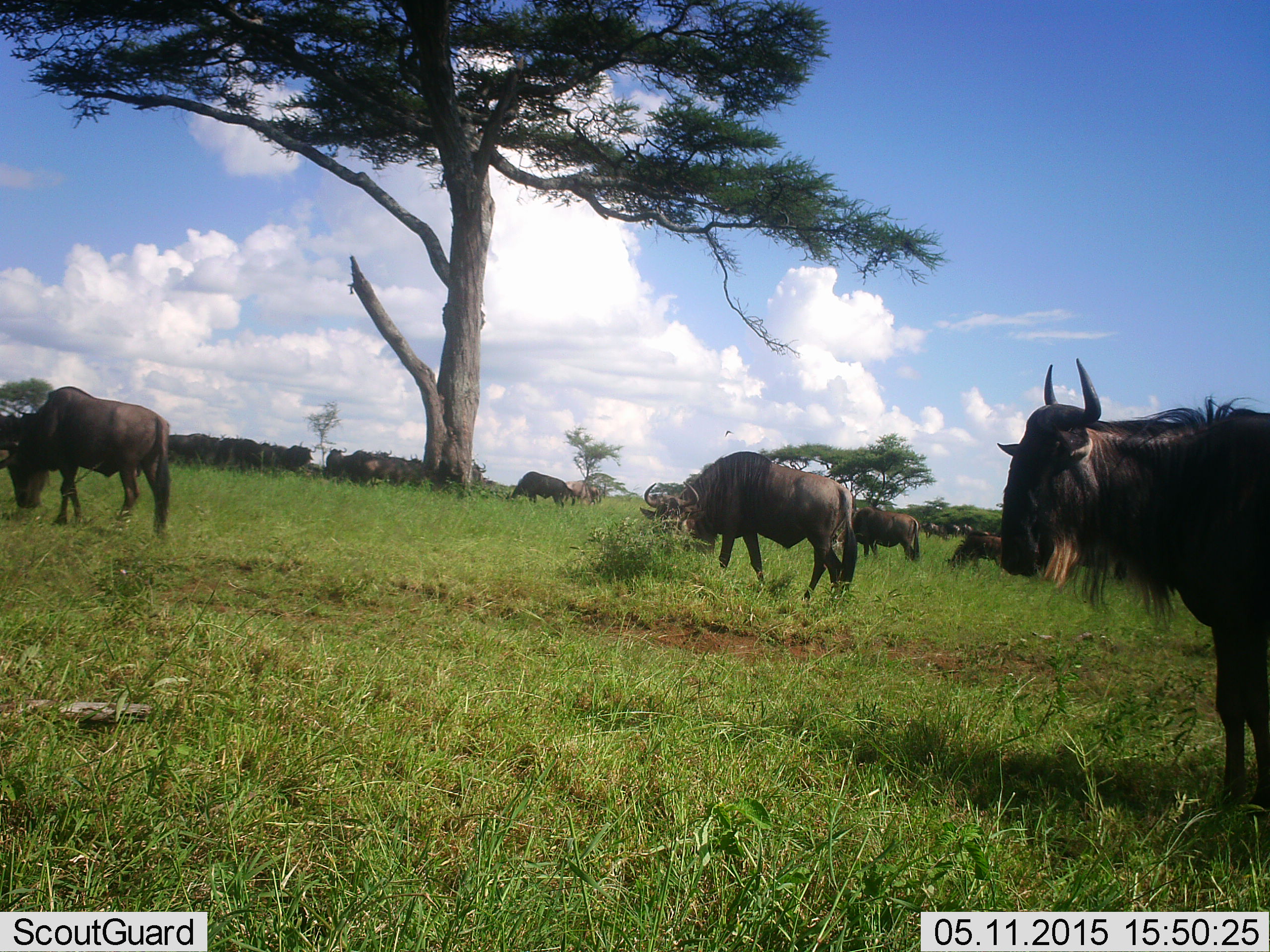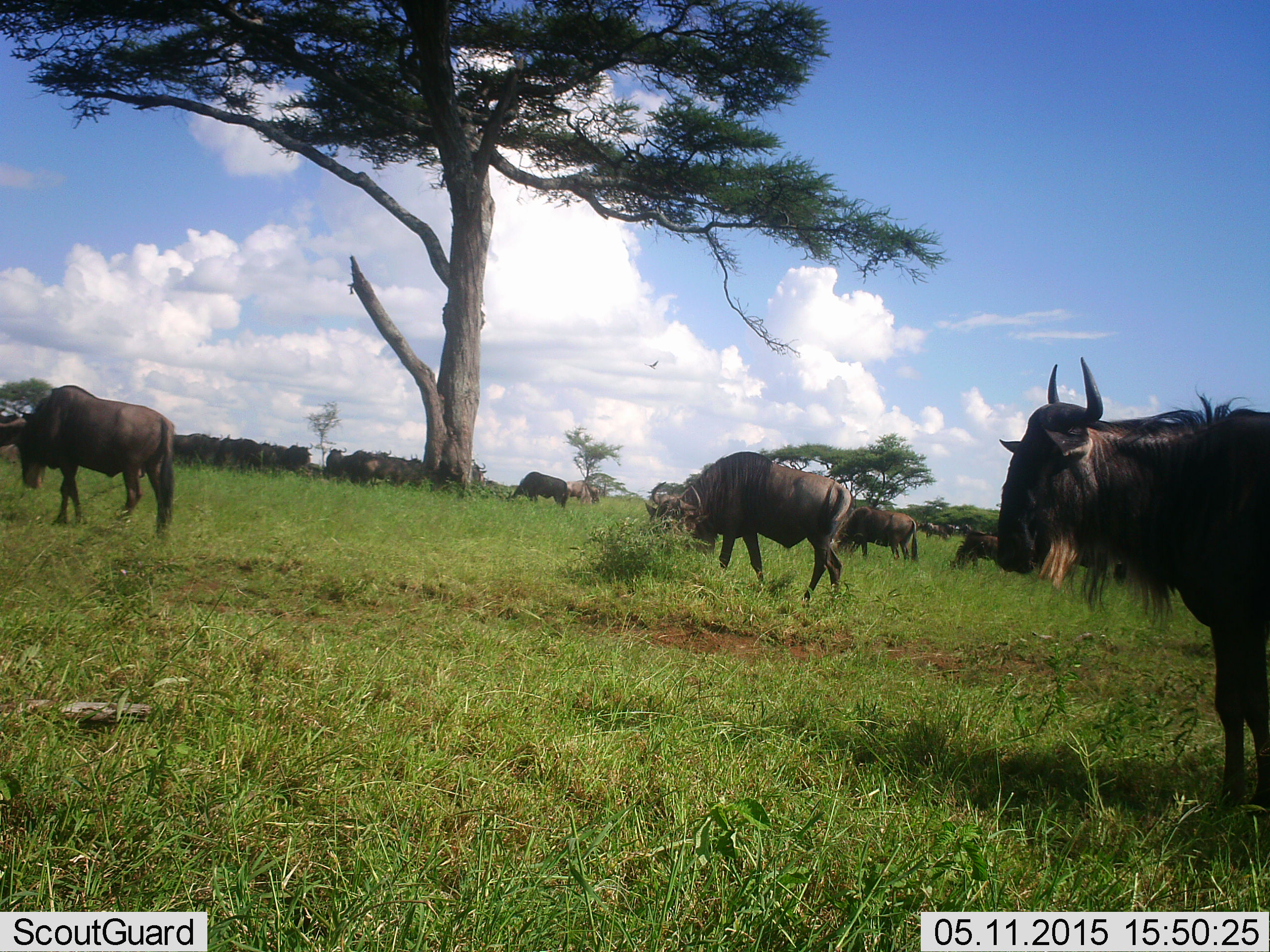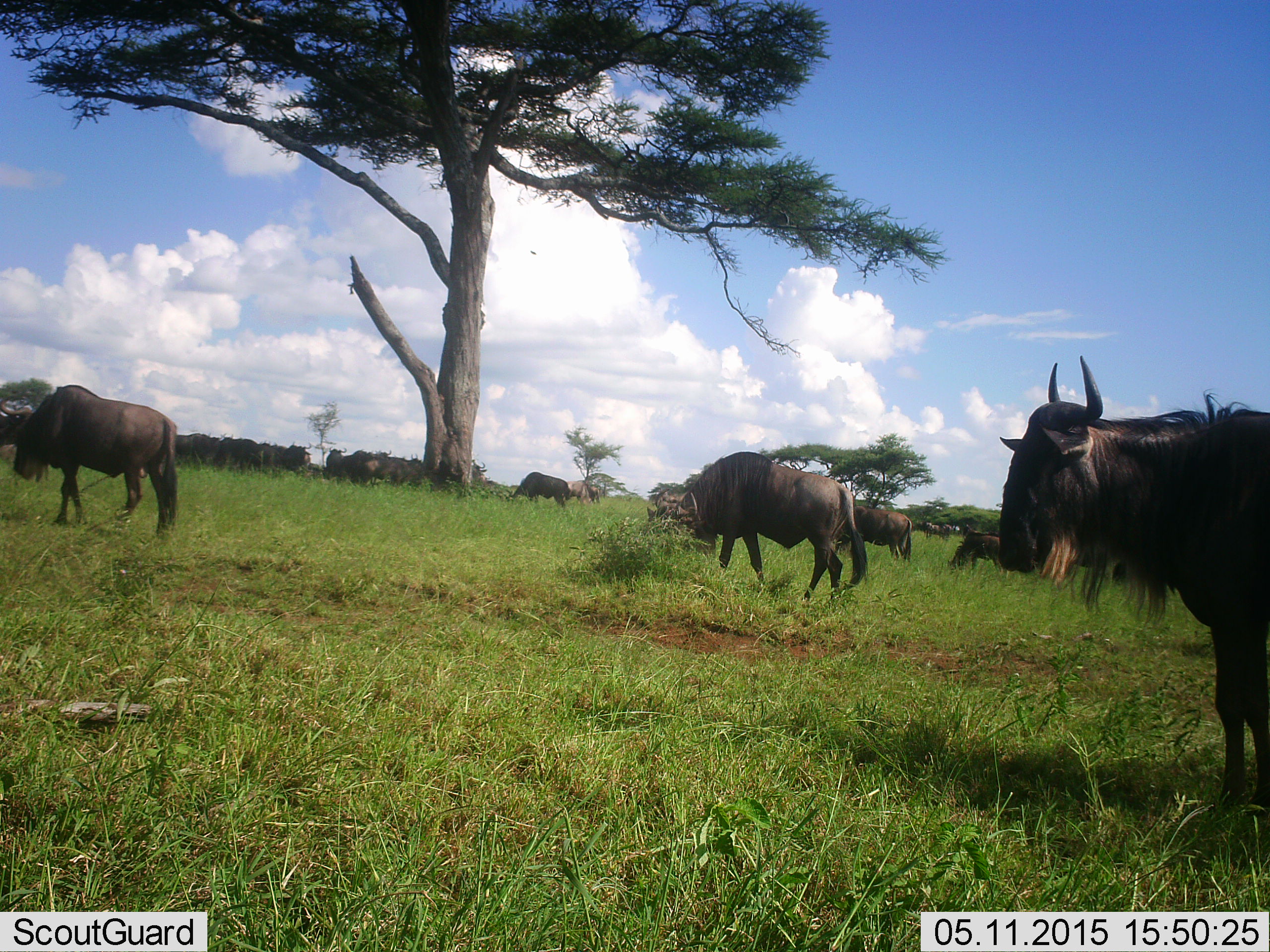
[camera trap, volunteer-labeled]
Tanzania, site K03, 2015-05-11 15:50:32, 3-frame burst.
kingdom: Animalia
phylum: Chordata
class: Mammalia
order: Artiodactyla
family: Bovidae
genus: Connochaetes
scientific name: Connochaetes taurinus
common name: blue wildebeest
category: wildebeest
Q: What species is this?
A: Wildebeest (blue wildebeest) (Connochaetes taurinus).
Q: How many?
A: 11-50.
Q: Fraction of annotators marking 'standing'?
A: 40%.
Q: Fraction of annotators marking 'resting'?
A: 20%.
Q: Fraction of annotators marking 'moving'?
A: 40%.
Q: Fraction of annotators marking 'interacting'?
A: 0%.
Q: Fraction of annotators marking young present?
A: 0%.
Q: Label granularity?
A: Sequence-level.